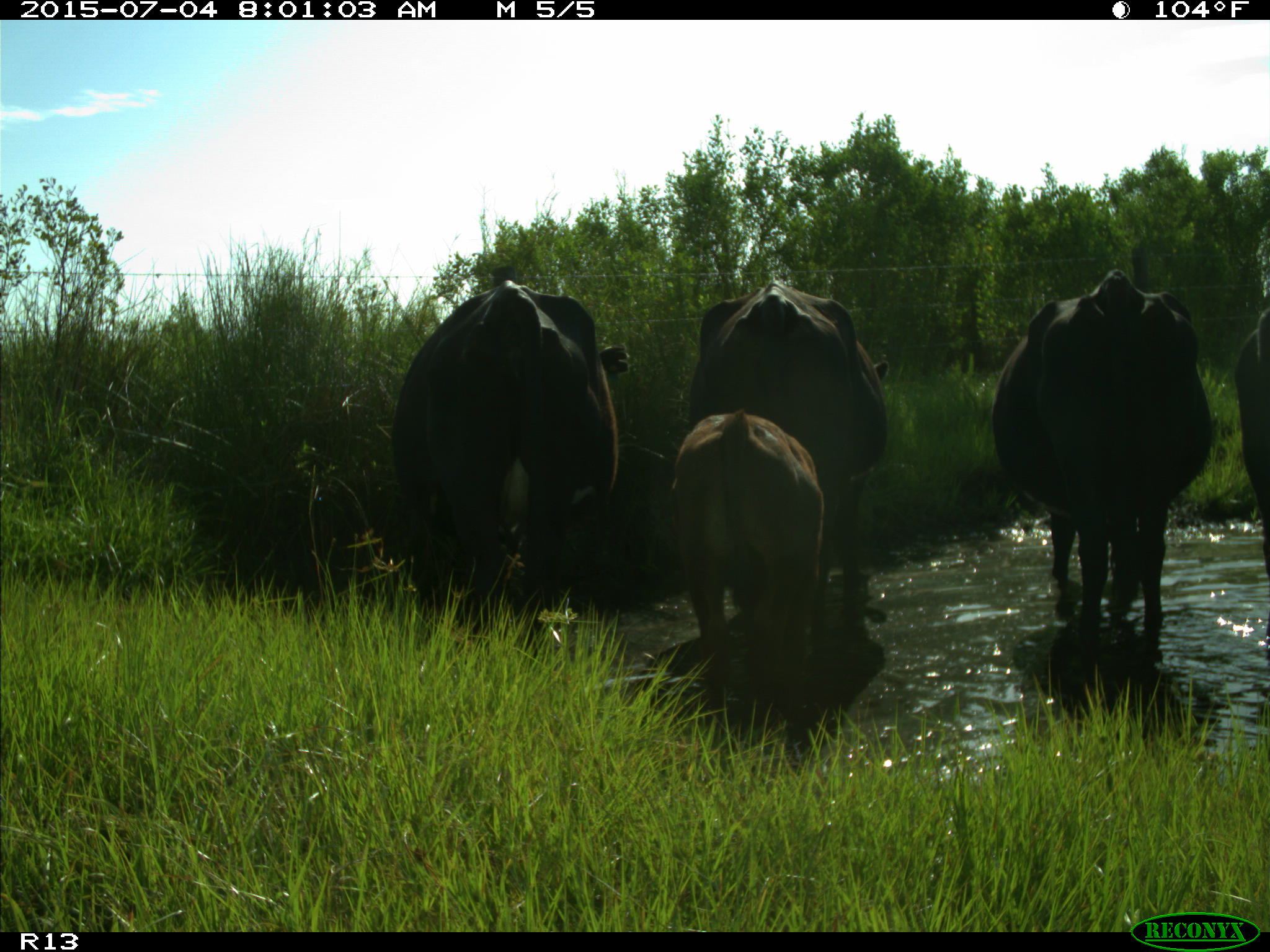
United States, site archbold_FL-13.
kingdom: Animalia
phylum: Chordata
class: Mammalia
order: Artiodactyla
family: Bovidae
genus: Bos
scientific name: Bos taurus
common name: domestic cow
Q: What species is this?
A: Bos taurus (domestic cow).